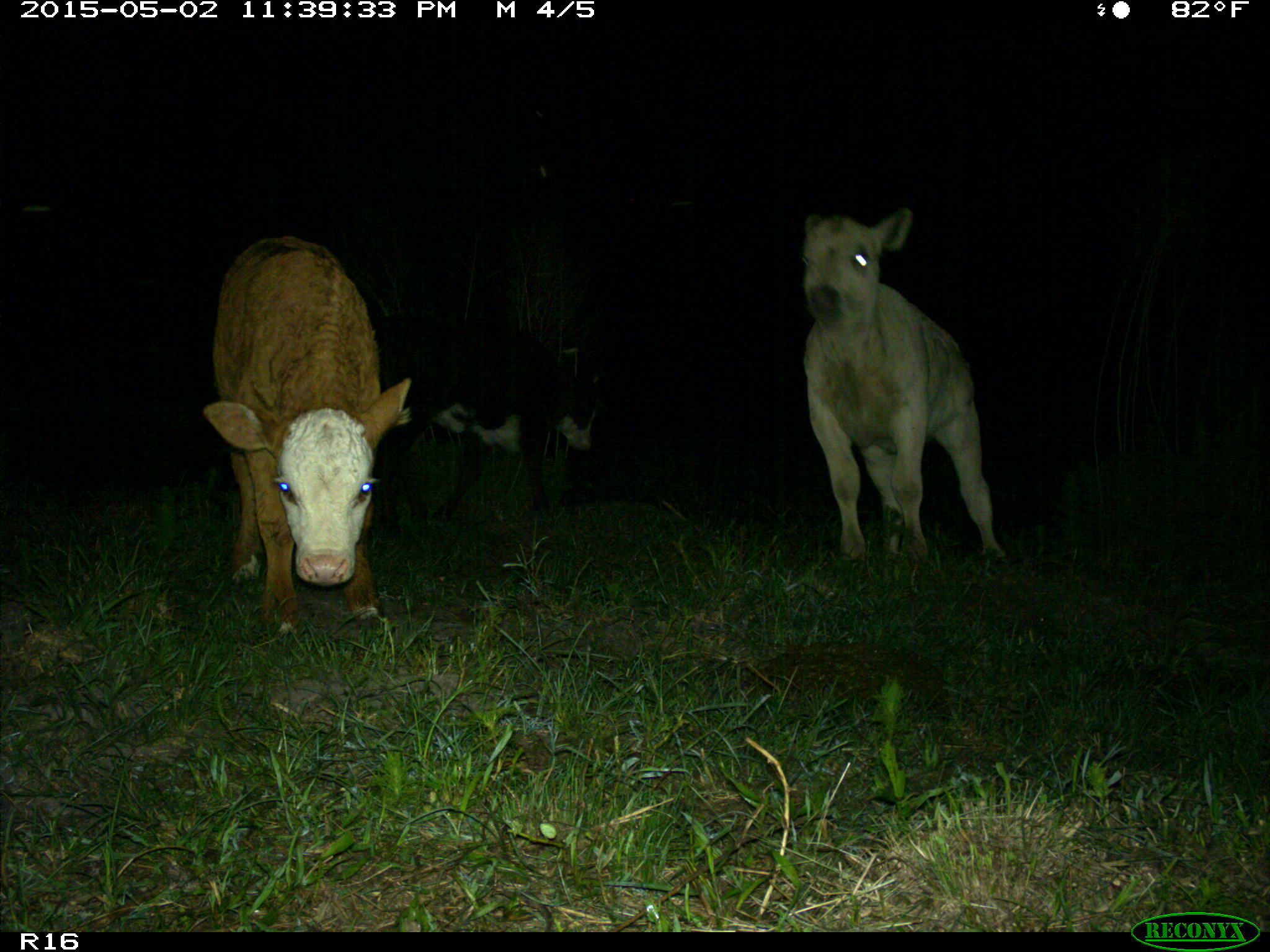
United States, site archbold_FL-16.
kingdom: Animalia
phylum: Chordata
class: Mammalia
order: Artiodactyla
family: Bovidae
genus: Bos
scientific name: Bos taurus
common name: domestic cow